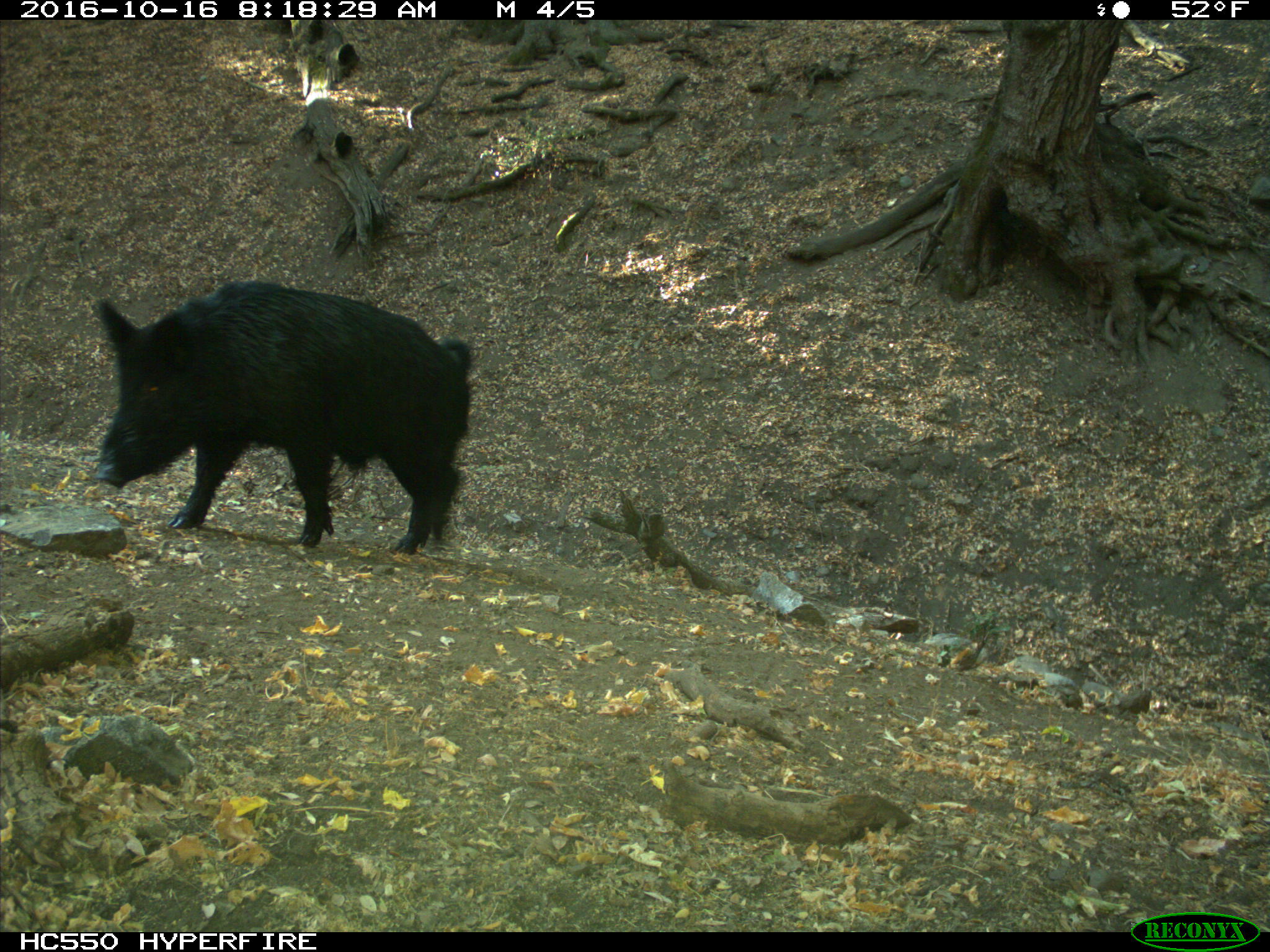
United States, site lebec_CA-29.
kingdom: Animalia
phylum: Chordata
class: Mammalia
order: Artiodactyla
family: Suidae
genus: Sus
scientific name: Sus scrofa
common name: wild boar